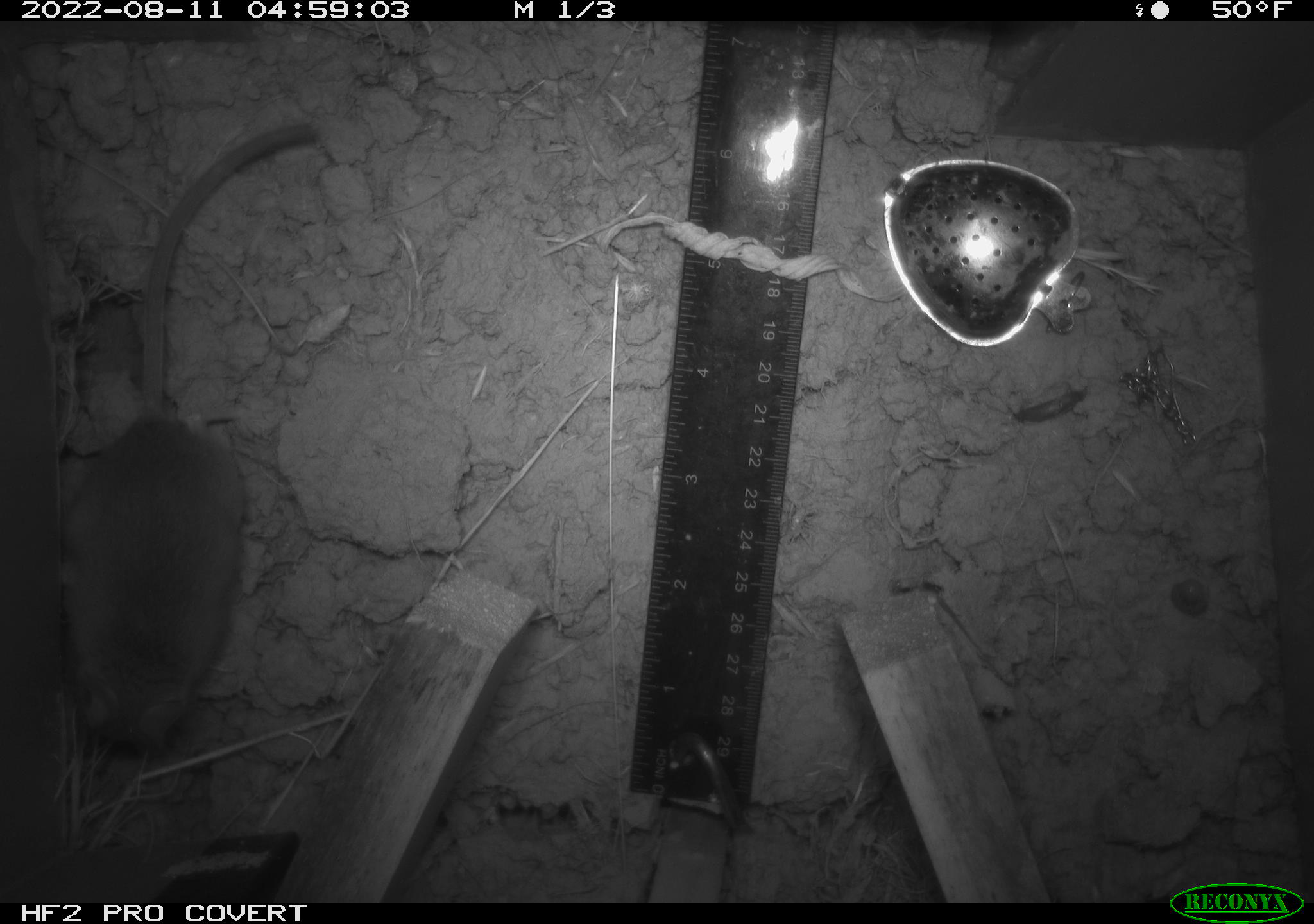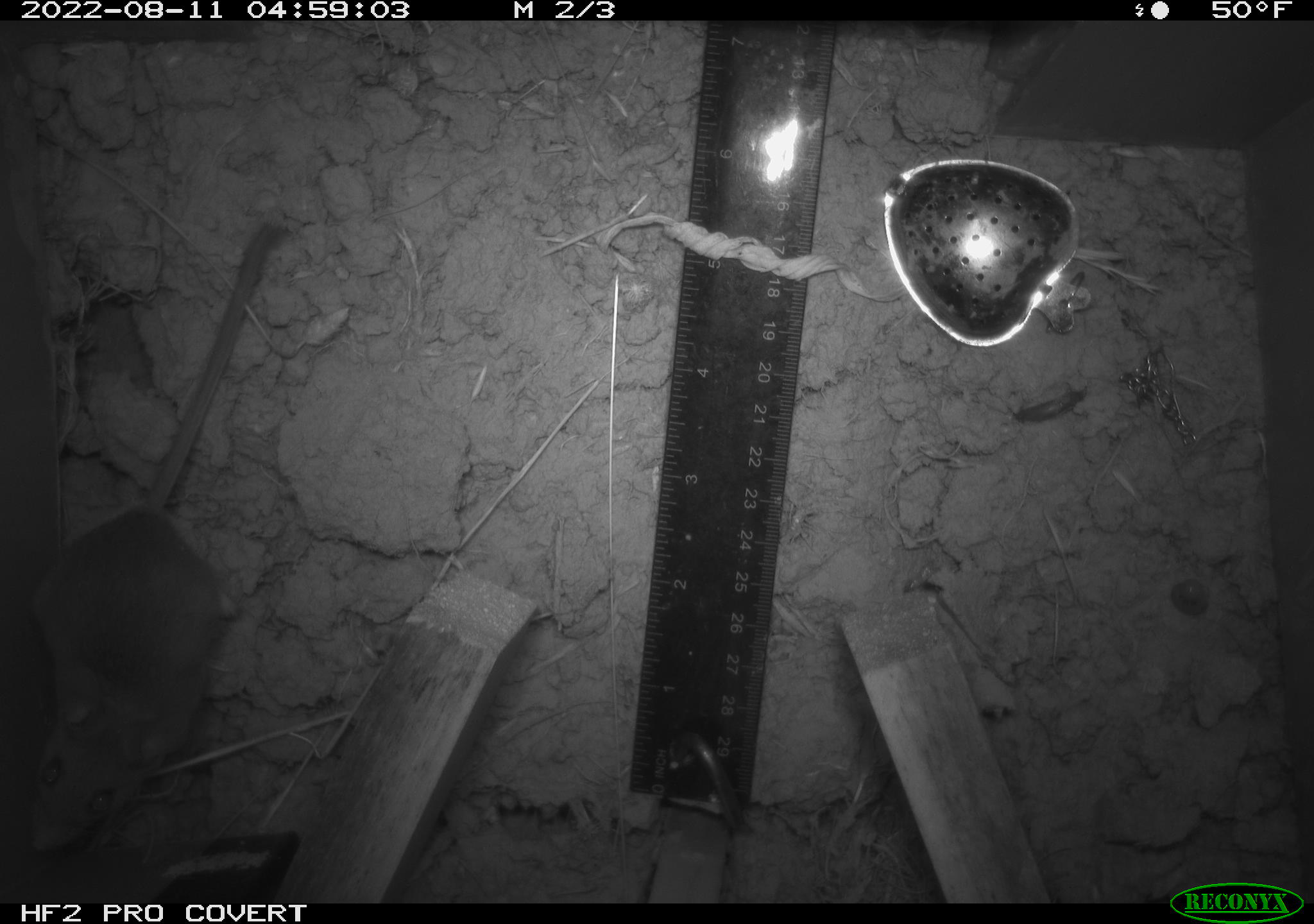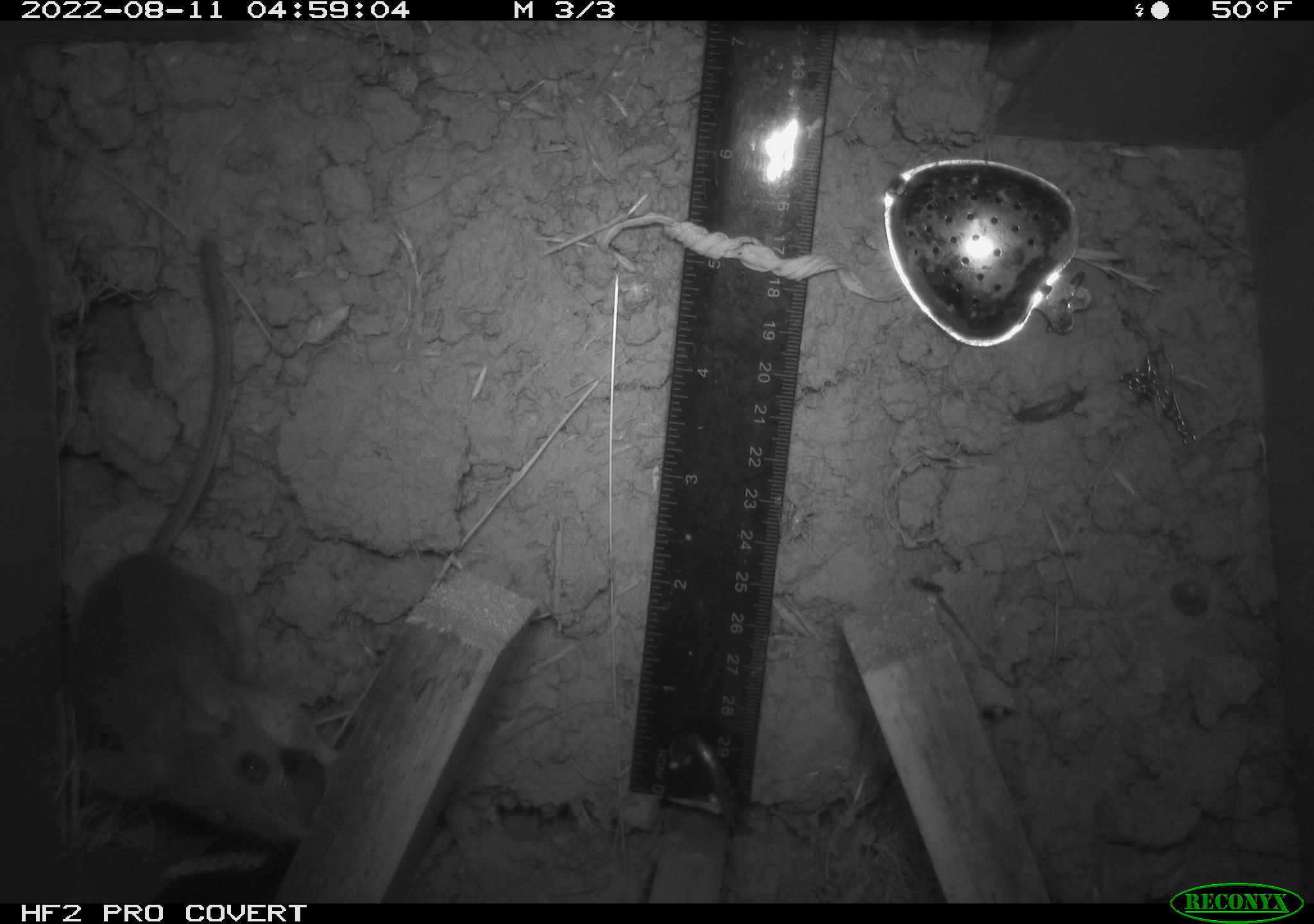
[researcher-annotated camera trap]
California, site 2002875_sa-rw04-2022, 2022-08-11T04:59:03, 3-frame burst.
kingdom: Animalia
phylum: Chordata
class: Mammalia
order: Rodentia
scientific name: Rodentia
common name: mouse species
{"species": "mouse species (Rodentia)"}